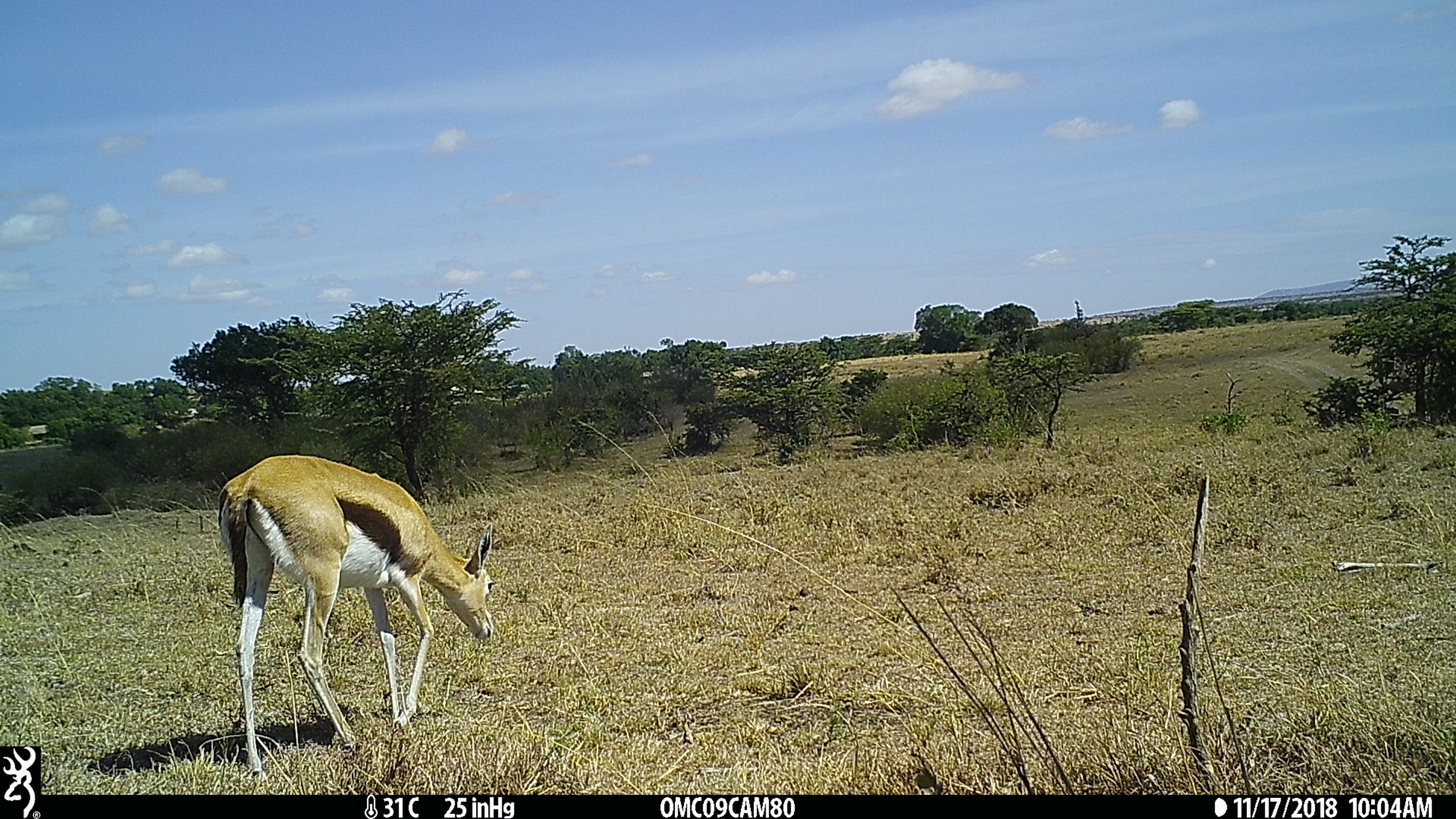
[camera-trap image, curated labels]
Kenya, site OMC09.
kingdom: Animalia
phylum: Chordata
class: Mammalia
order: Artiodactyla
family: Bovidae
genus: Eudorcas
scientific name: Eudorcas thomsonii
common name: thomon's gazelle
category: gazelle thomsons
Gazelle thomsons (thomon's gazelle) (Eudorcas thomsonii).